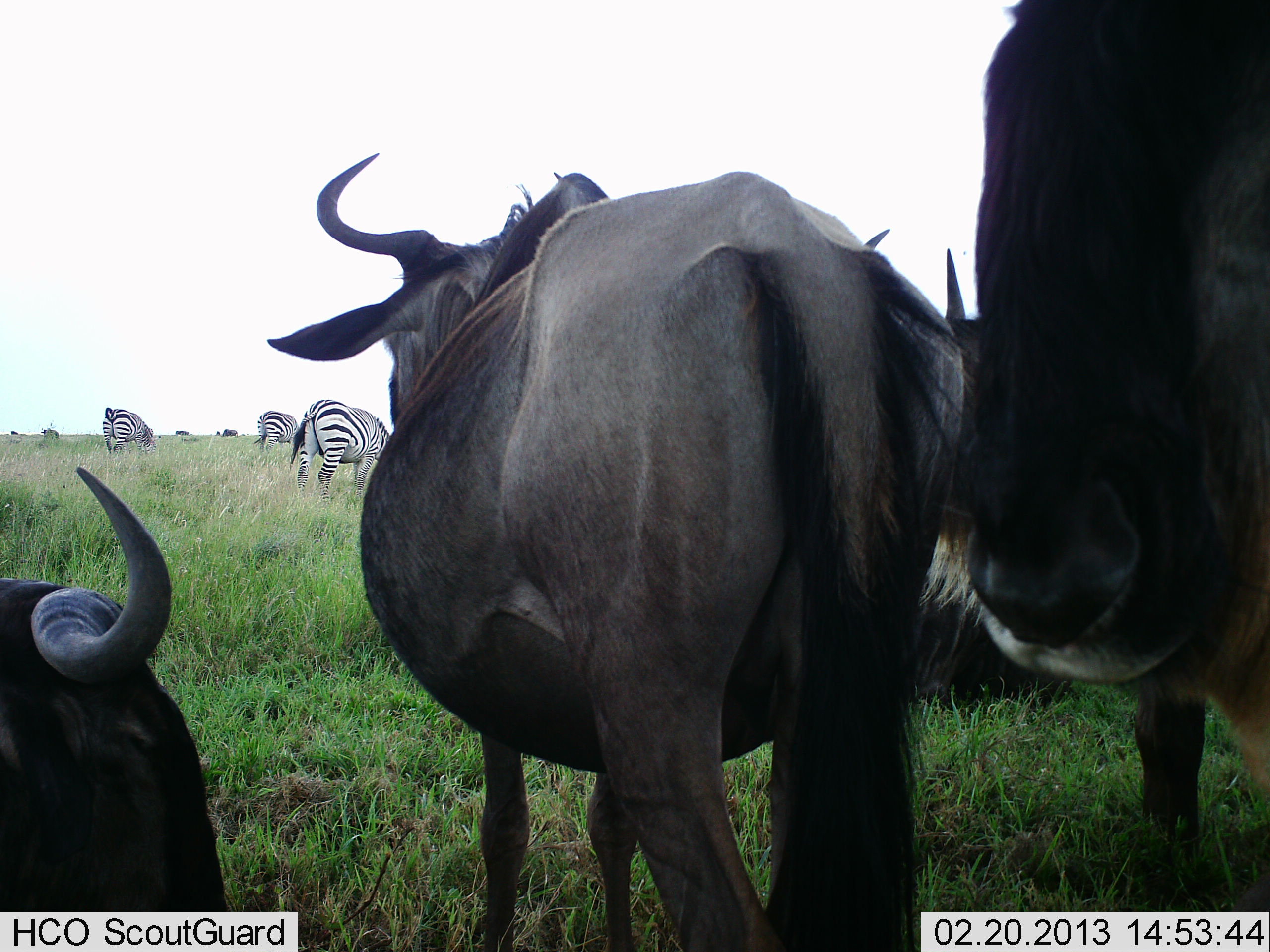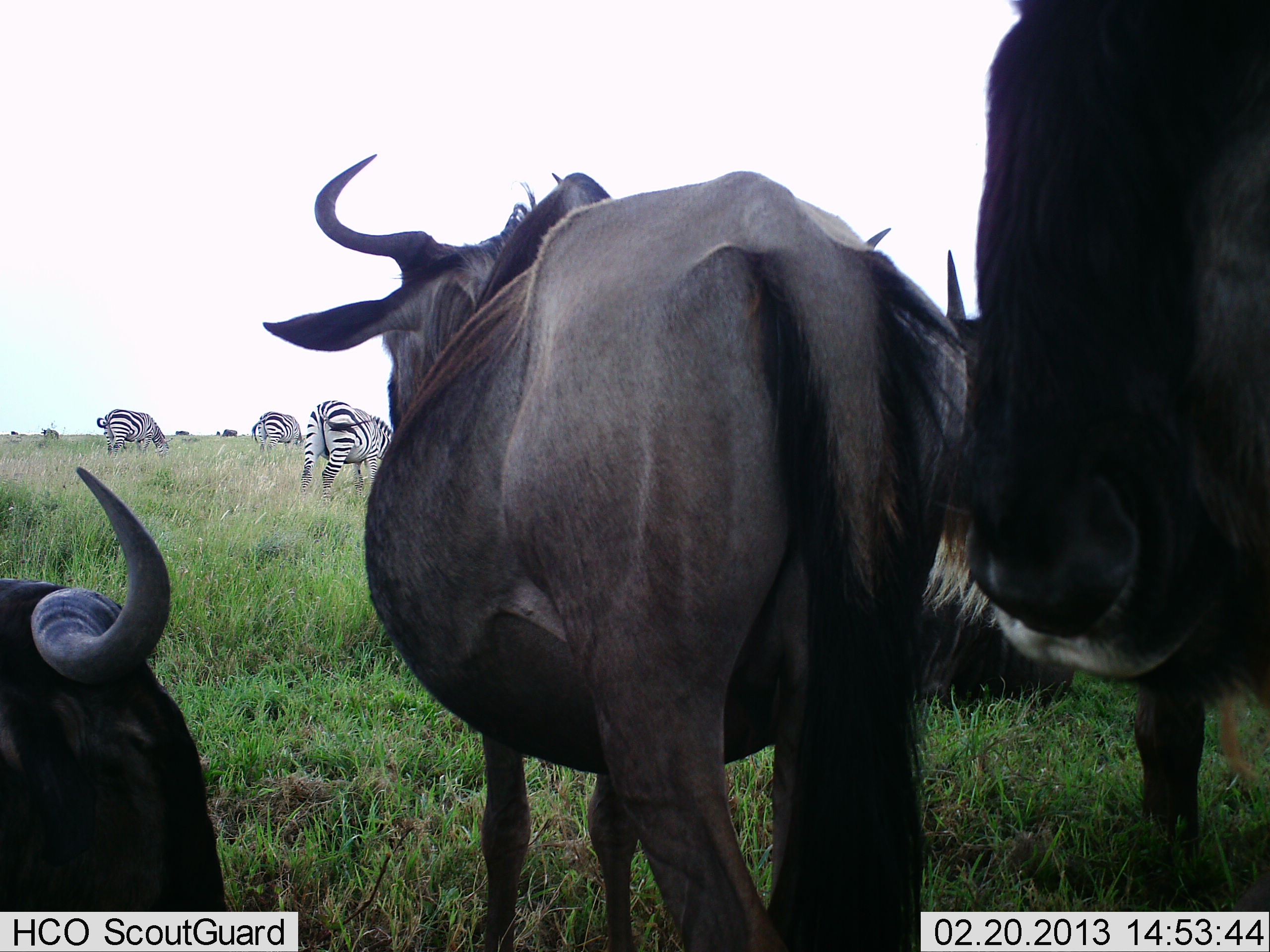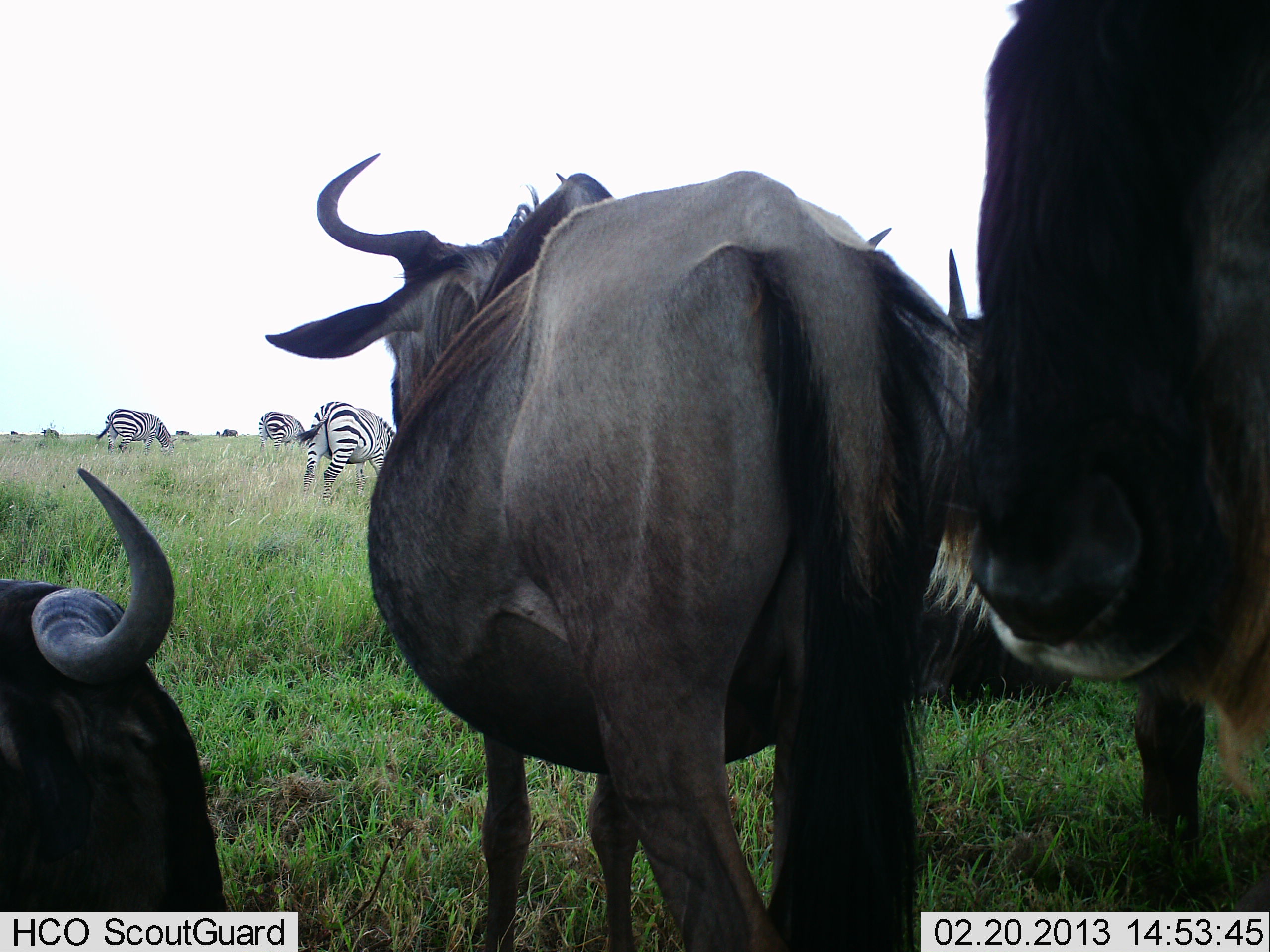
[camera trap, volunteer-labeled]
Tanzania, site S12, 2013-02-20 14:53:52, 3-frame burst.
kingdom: Animalia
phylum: Chordata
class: Mammalia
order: Artiodactyla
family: Bovidae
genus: Connochaetes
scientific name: Connochaetes taurinus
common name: blue wildebeest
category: wildebeest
Wildebeest (blue wildebeest) (Connochaetes taurinus), count 4. Behavior (volunteer vote fractions): standing 88%, resting 76%, moving 0%, interacting 0%. Young present (vote fraction): 0%. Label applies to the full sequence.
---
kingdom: Animalia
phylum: Chordata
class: Mammalia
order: Perissodactyla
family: Equidae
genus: Equus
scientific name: Equus quagga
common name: plains zebra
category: zebra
Zebra (plains zebra) (Equus quagga), count 3. Behavior (volunteer vote fractions): standing 36%, resting 0%, moving 0%, interacting 0%. Young present (vote fraction): 0%. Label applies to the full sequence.